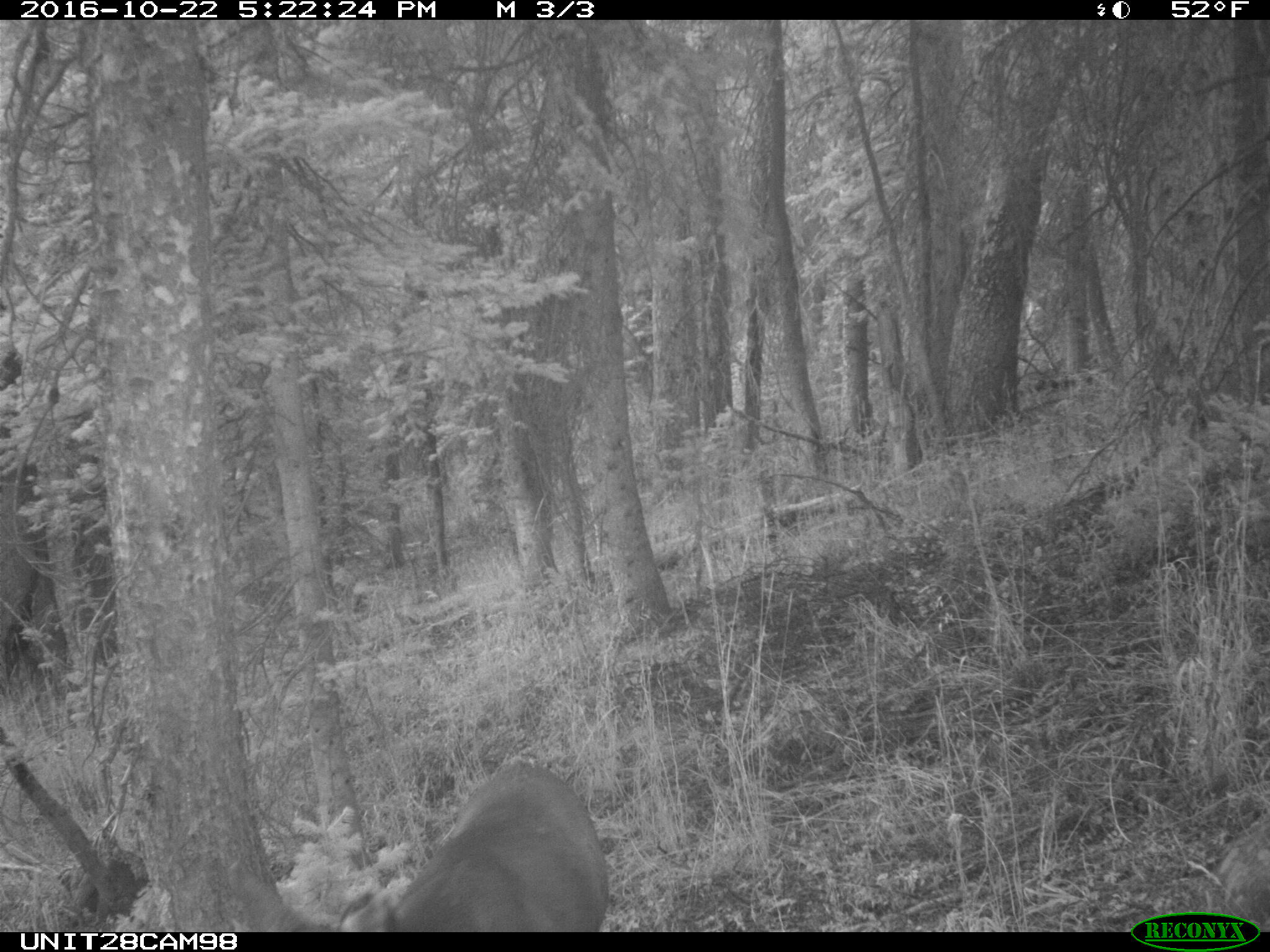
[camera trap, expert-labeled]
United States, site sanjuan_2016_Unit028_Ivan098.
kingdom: Animalia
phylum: Chordata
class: Mammalia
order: Artiodactyla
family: Cervidae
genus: Odocoileus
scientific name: Odocoileus hemionus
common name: mule deer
Odocoileus hemionus (mule deer).